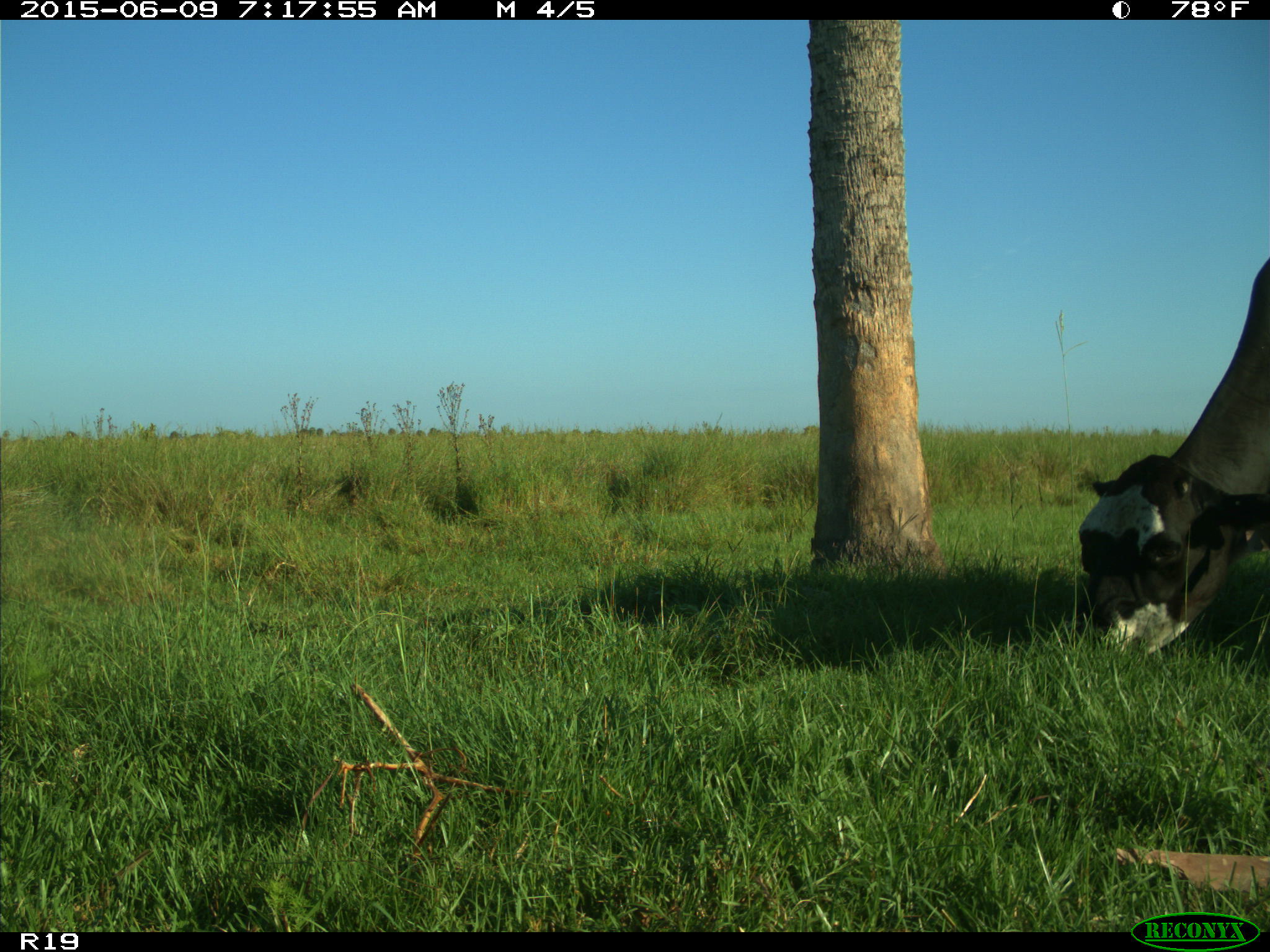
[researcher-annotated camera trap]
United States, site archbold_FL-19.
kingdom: Animalia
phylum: Chordata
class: Mammalia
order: Artiodactyla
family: Bovidae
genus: Bos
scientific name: Bos taurus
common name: domestic cow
Bos taurus (domestic cow).